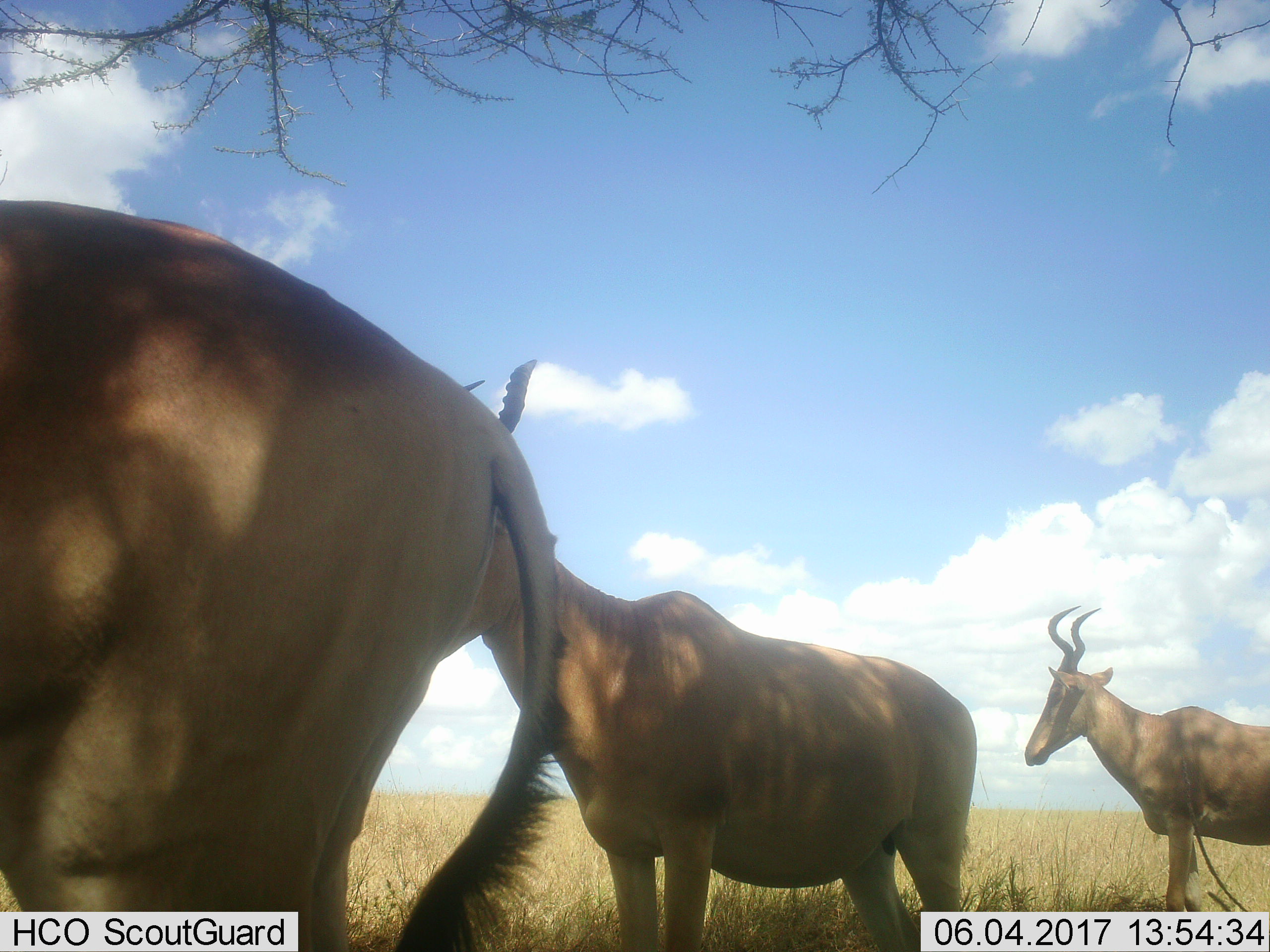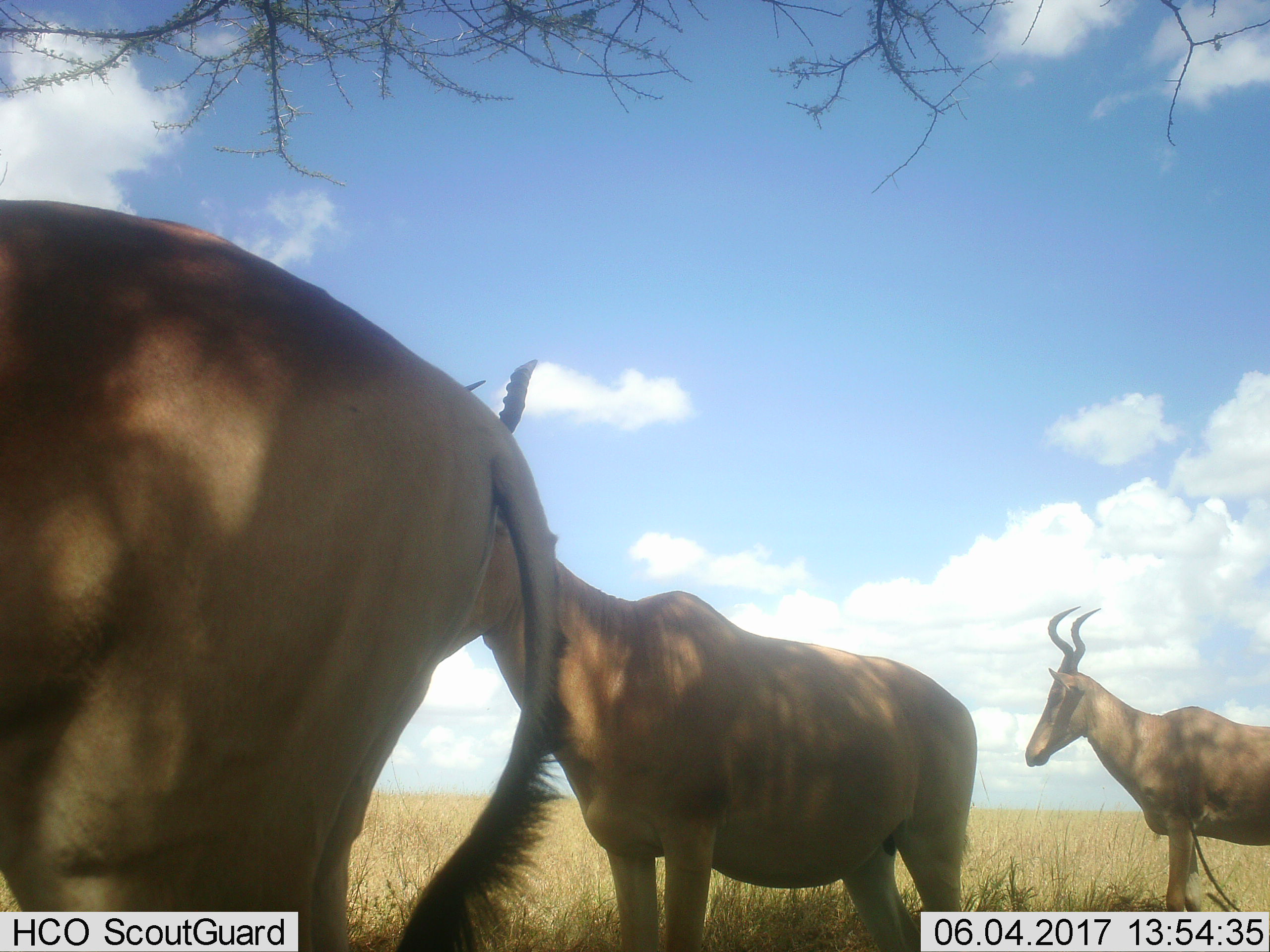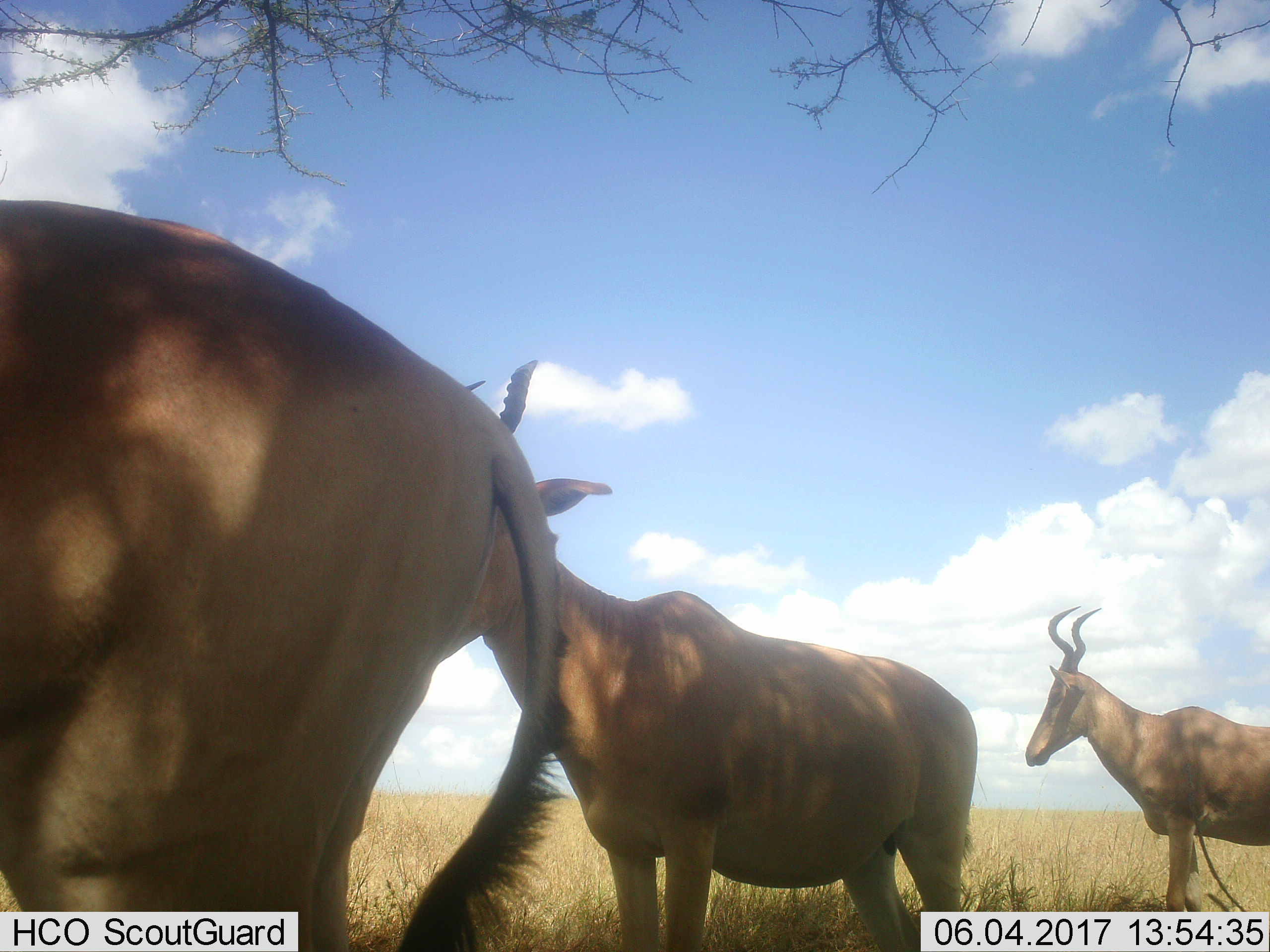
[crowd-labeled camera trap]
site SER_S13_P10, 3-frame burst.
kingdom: Animalia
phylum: Chordata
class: Mammalia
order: Artiodactyla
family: Bovidae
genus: Alcelaphus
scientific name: Alcelaphus buselaphus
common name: hartebeest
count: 3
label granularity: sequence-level